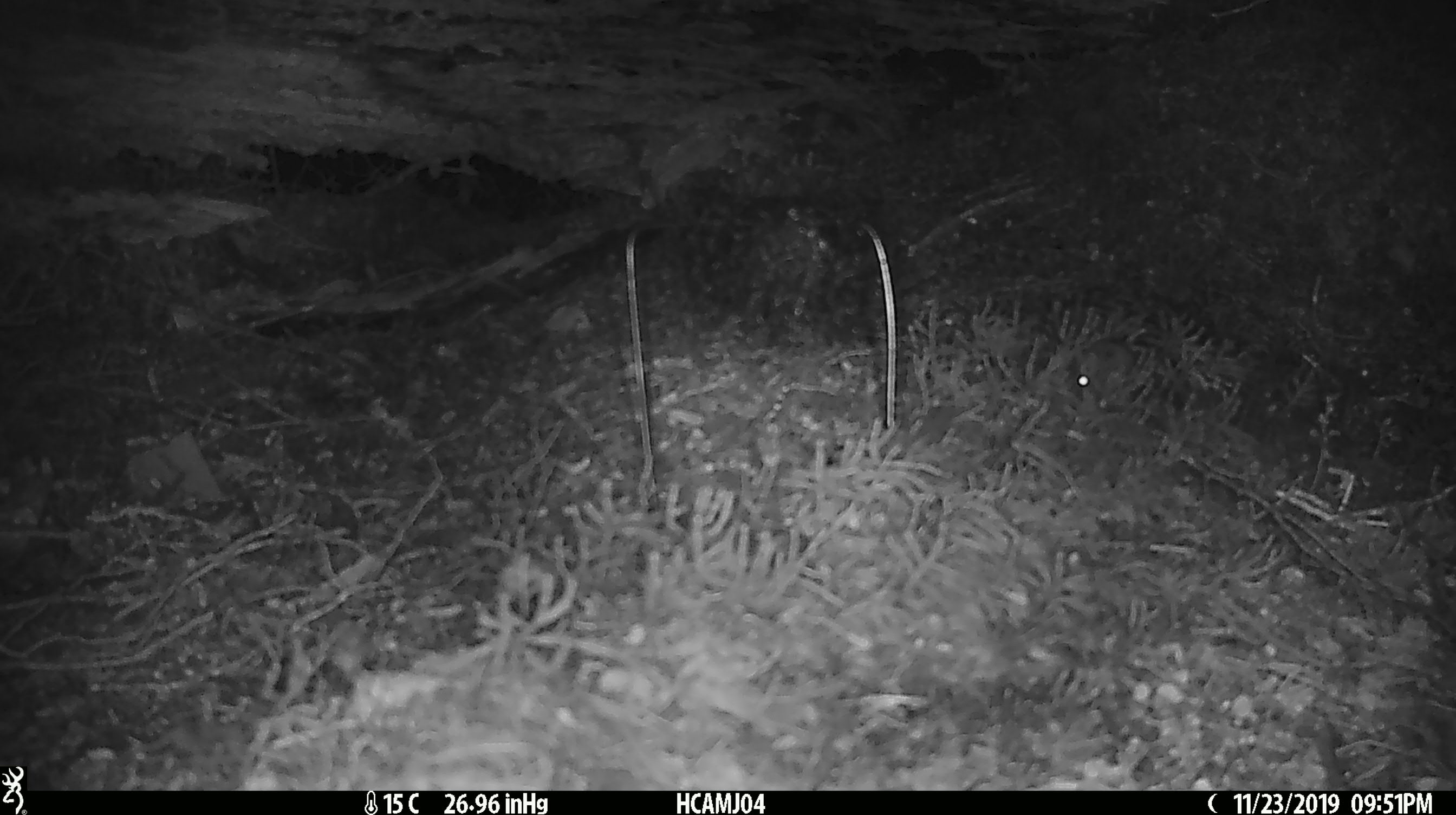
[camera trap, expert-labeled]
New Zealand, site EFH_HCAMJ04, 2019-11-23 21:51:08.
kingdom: Animalia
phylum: Chordata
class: Mammalia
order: Rodentia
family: Muridae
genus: Mus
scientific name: Mus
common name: mouse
Mouse (Mus).